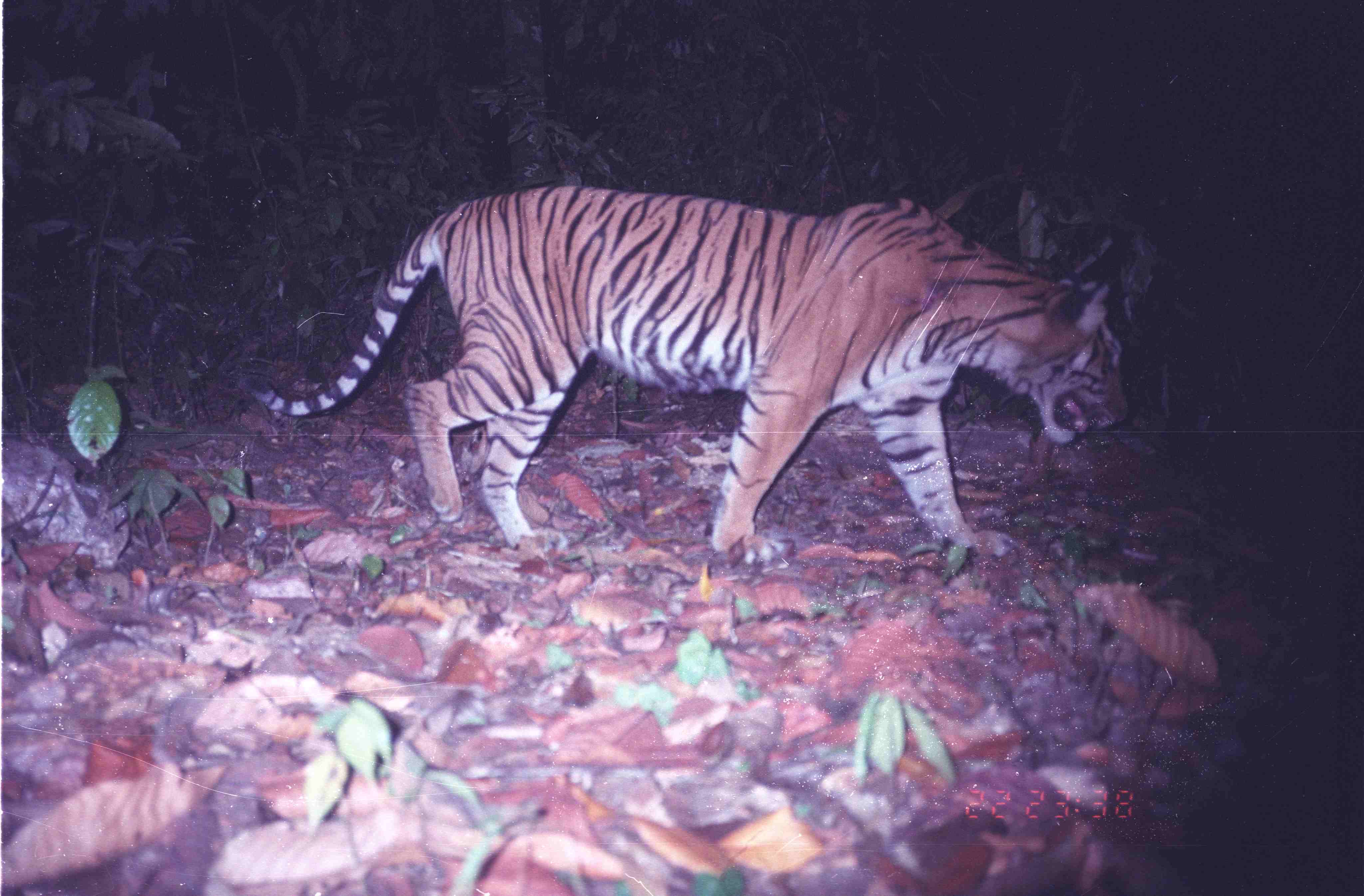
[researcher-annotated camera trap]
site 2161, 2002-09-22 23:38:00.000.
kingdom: Animalia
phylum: Chordata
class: Mammalia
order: Carnivora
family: Felidae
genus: Panthera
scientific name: Panthera tigris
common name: tiger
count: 1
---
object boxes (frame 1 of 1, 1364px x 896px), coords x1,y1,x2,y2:
panthera tigris: 234,183,1129,563